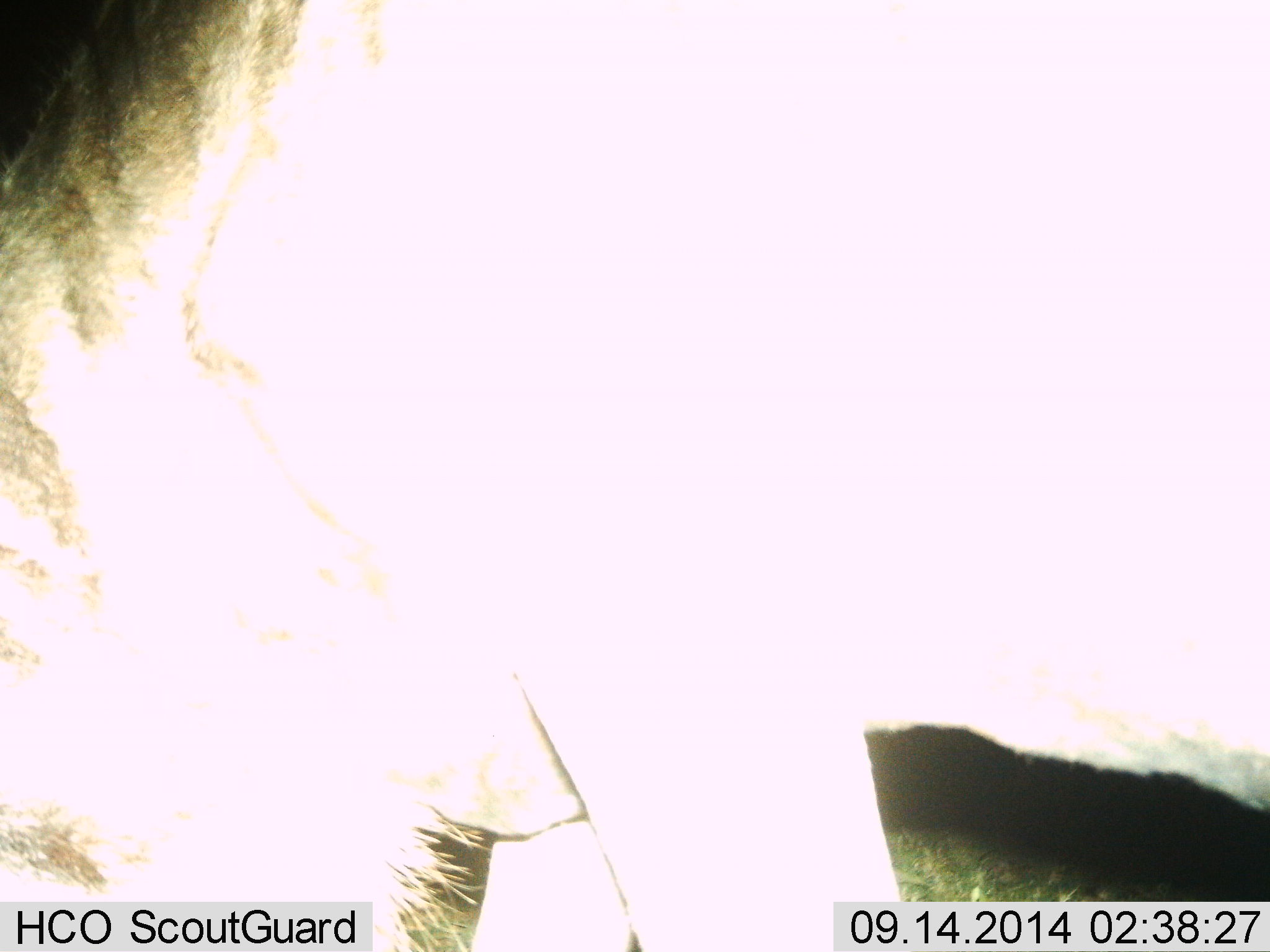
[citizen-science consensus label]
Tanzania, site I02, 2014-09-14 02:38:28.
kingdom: Animalia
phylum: Chordata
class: Mammalia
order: Artiodactyla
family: Bovidae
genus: Connochaetes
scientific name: Connochaetes taurinus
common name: blue wildebeest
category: wildebeest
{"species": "wildebeest (blue wildebeest) (Connochaetes taurinus)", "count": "1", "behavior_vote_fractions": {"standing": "60%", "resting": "0%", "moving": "10%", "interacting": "0%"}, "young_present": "0%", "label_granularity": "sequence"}